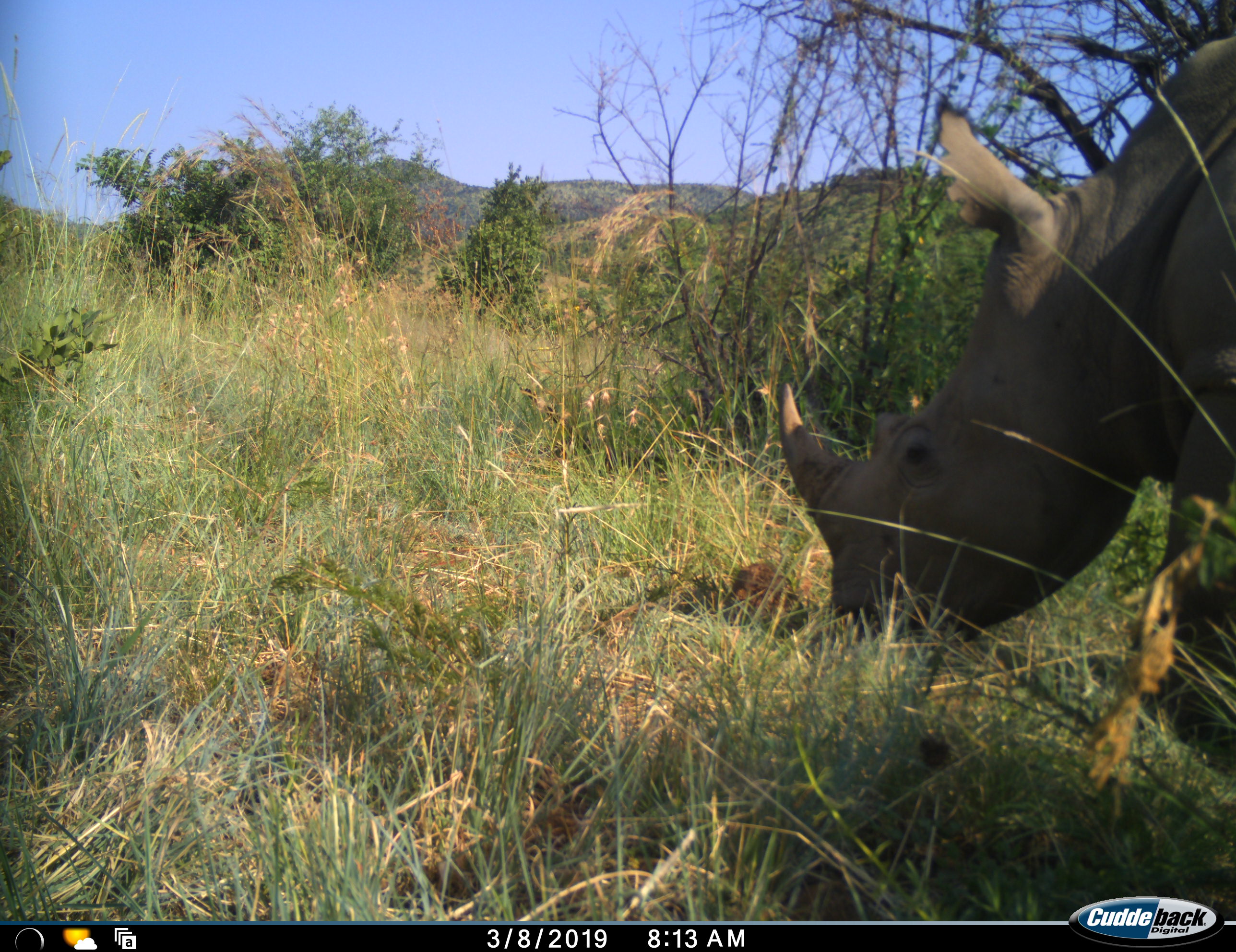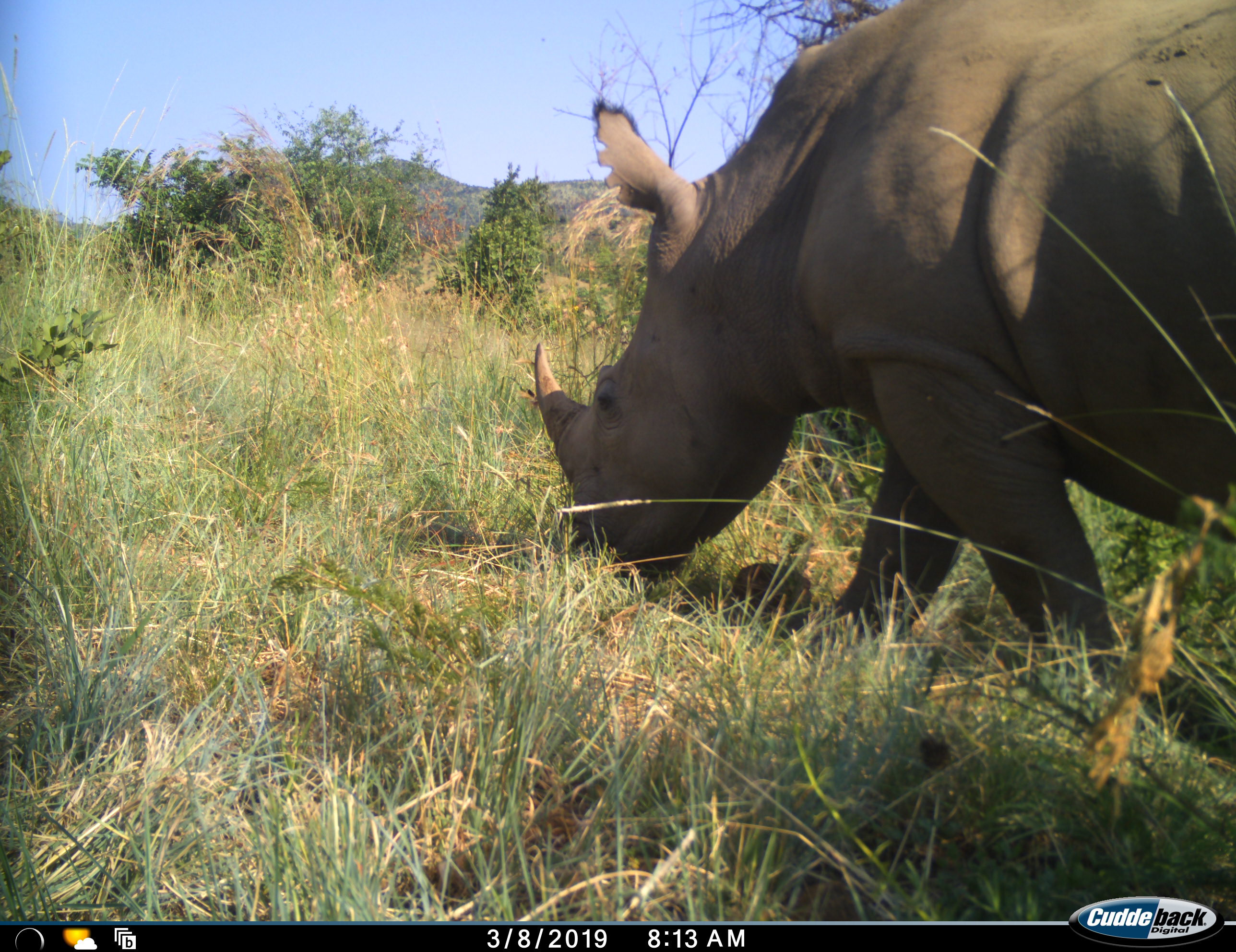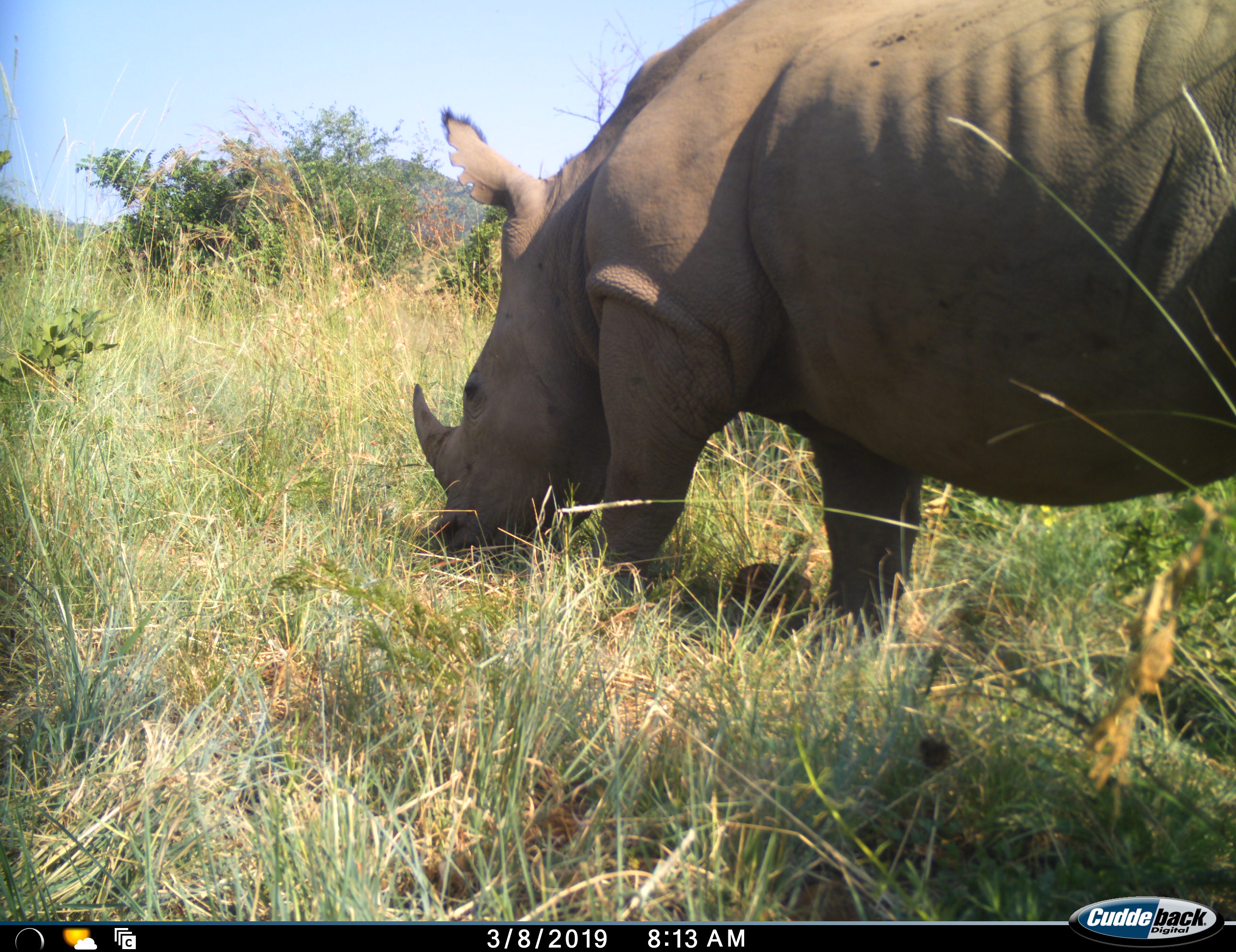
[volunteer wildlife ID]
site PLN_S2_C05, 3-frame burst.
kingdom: Animalia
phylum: Chordata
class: Mammalia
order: Perissodactyla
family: Rhinocerotidae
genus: Ceratotherium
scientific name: Ceratotherium simum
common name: white rhinoceros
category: rhinoceroswhite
Rhinoceroswhite (white rhinoceros) (Ceratotherium simum), count 1. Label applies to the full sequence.